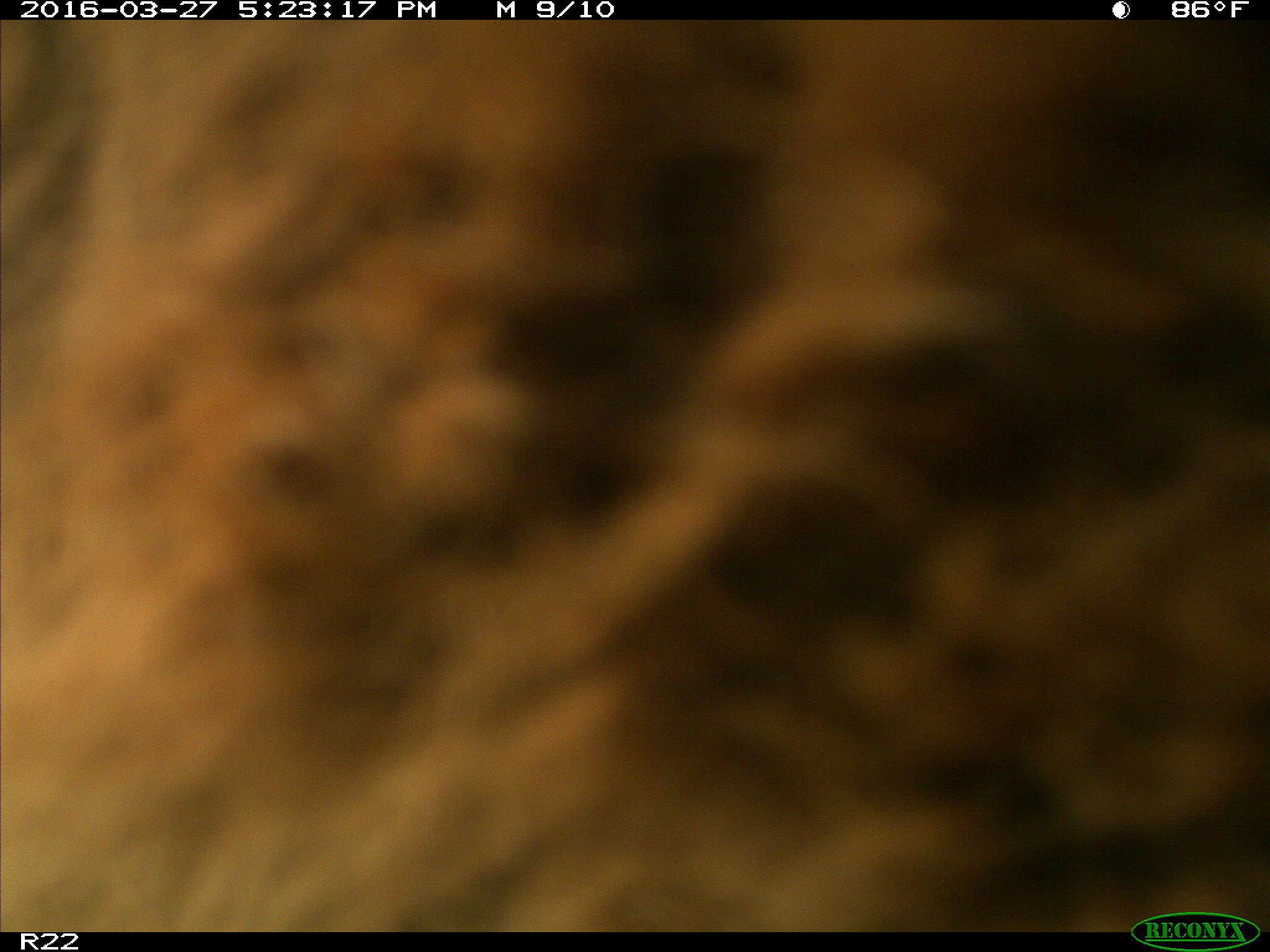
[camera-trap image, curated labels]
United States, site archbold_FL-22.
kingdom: Animalia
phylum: Chordata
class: Mammalia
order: Artiodactyla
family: Bovidae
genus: Bos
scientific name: Bos taurus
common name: domestic cow